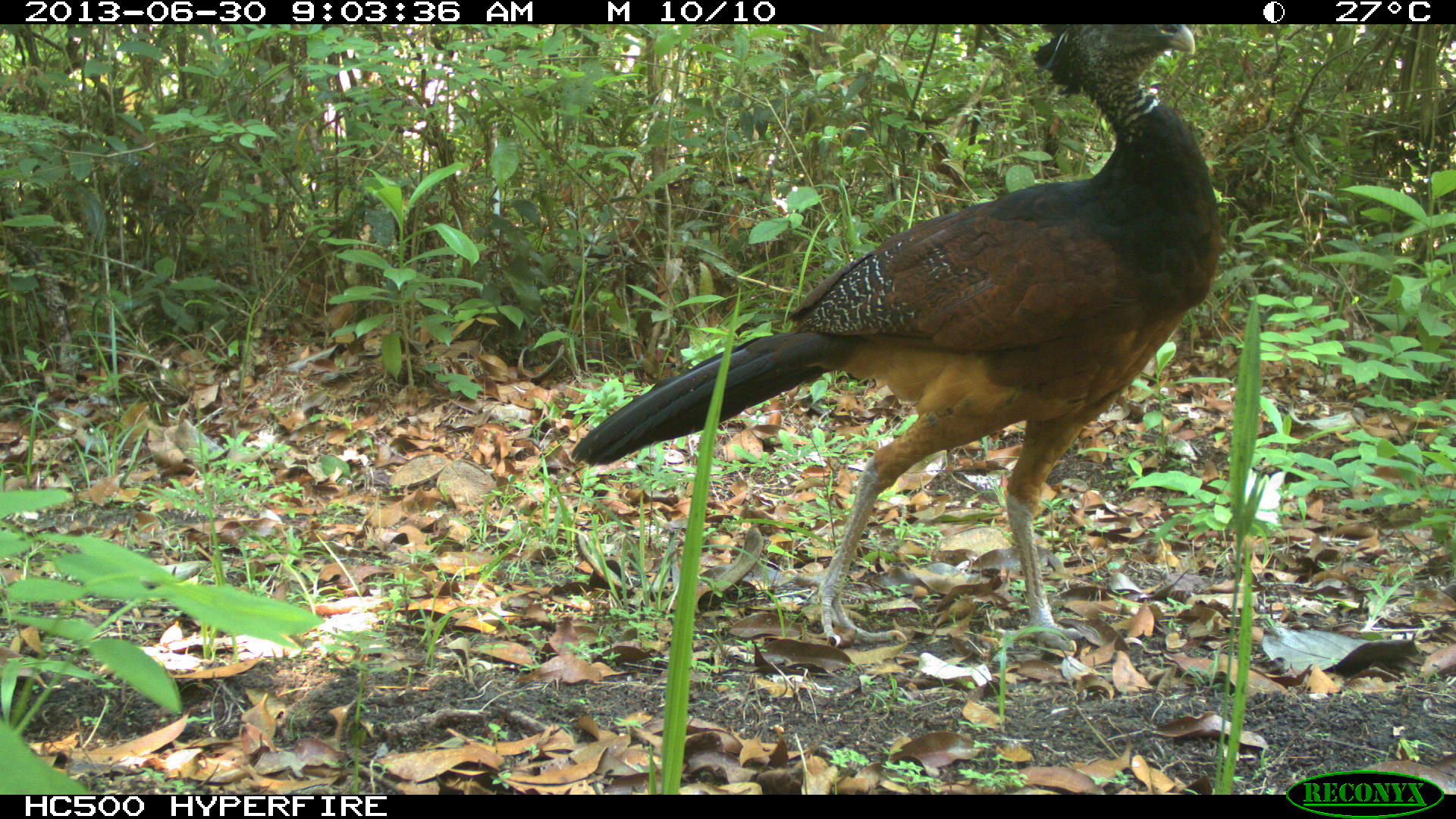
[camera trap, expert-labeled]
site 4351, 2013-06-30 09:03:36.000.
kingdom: Animalia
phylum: Chordata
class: Aves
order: Galliformes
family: Cracidae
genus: Crax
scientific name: Crax rubra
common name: great curassow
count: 1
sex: female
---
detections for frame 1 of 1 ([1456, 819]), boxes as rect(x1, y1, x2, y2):
crax rubra: rect(567, 24, 1223, 652)